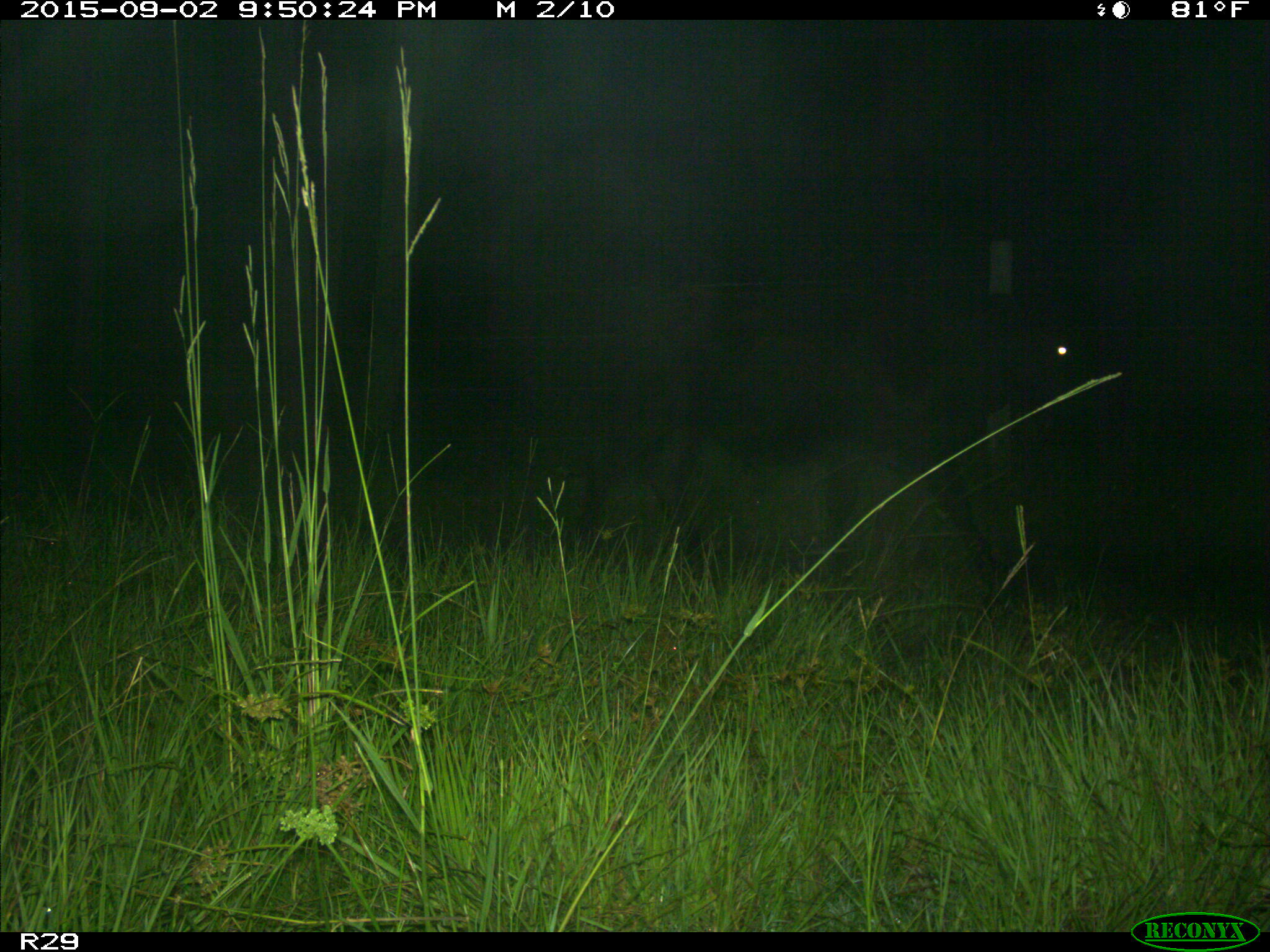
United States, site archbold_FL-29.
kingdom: Animalia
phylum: Chordata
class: Mammalia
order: Artiodactyla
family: Bovidae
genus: Bos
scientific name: Bos taurus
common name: domestic cow